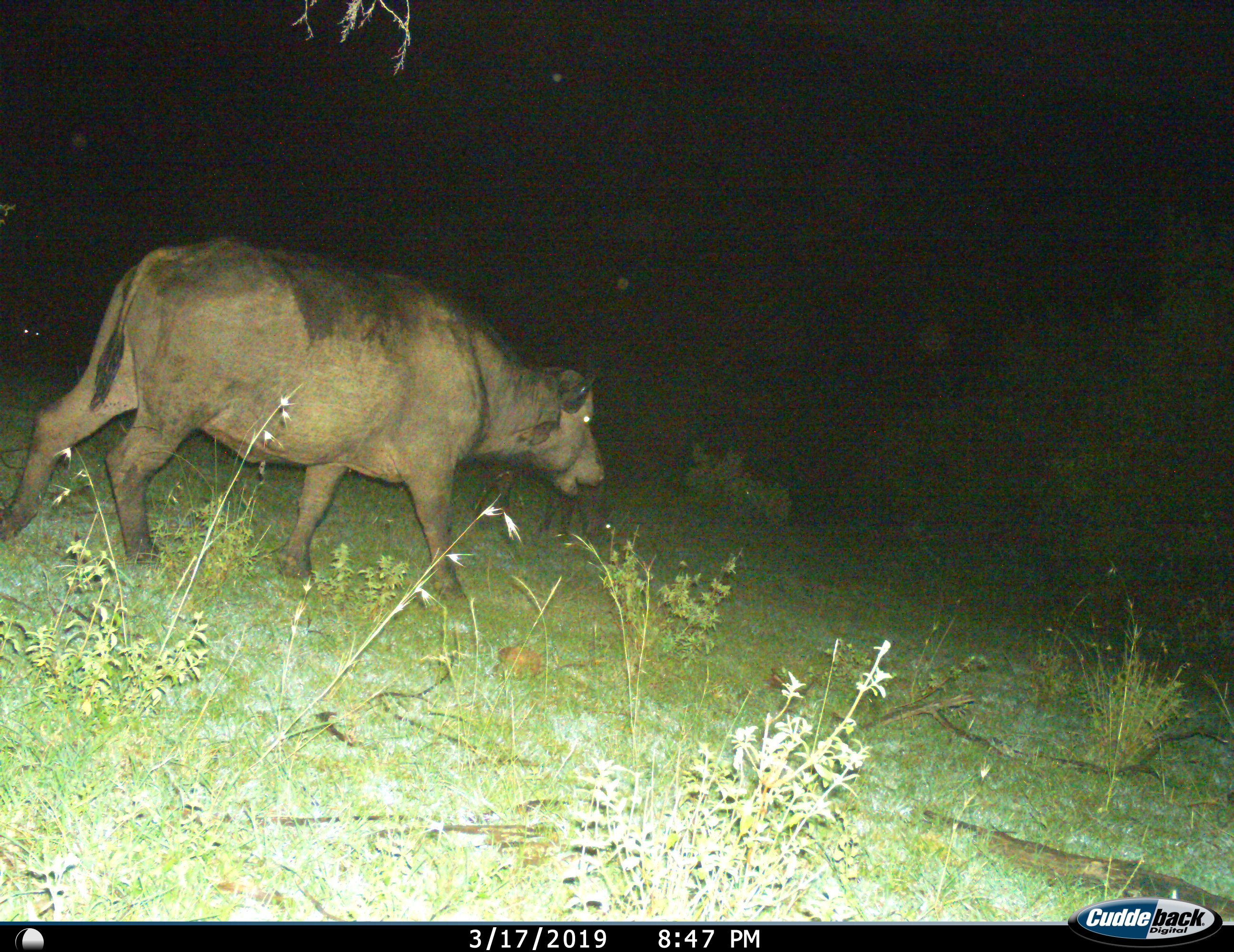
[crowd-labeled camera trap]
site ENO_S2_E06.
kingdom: Animalia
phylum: Chordata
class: Mammalia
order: Artiodactyla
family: Bovidae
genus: Syncerus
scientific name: Syncerus caffer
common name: african buffalo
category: buffalo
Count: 1.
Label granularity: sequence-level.